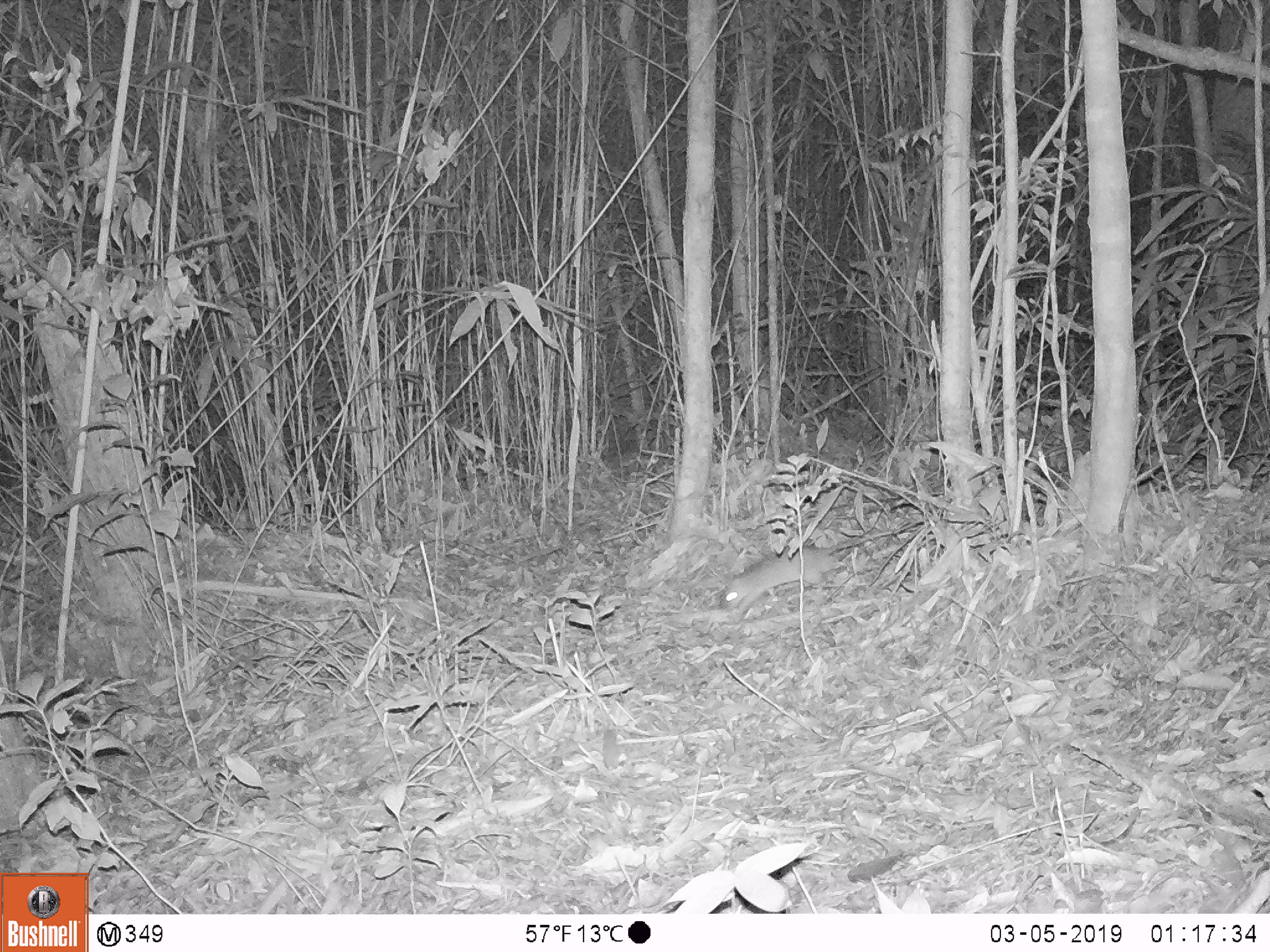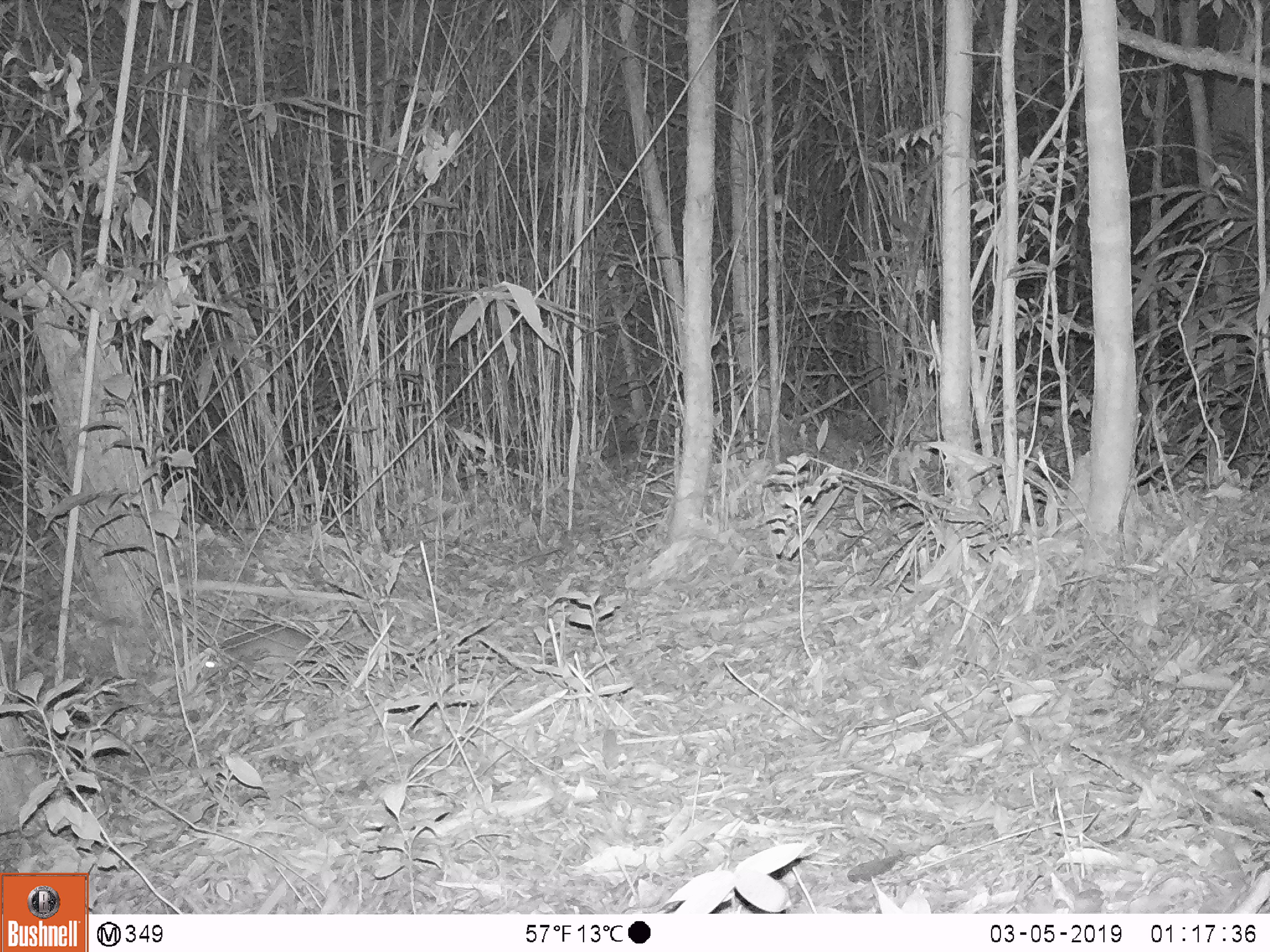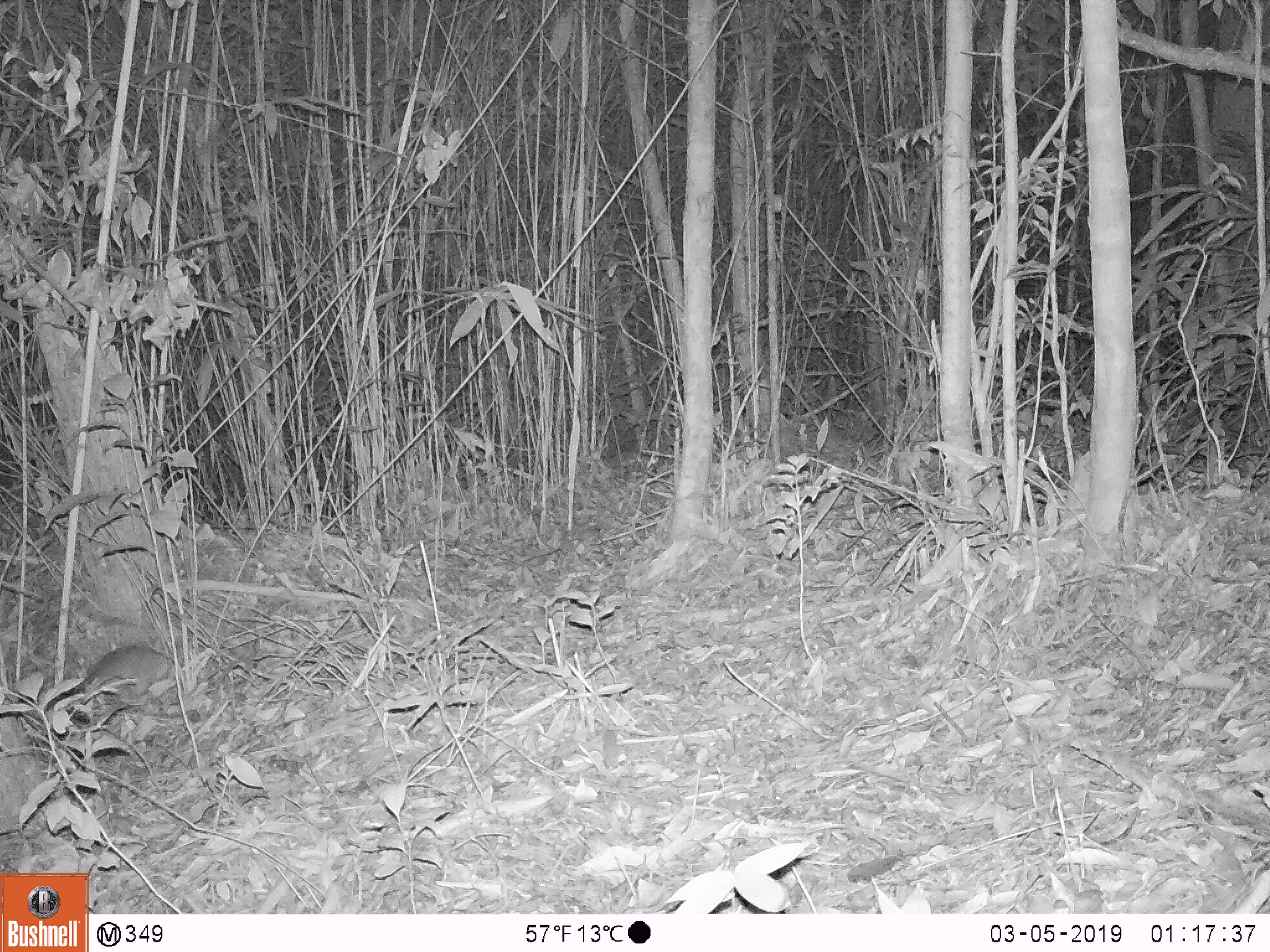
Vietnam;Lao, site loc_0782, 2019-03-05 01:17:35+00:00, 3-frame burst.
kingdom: Animalia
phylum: Chordata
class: Mammalia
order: Rodentia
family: Muridae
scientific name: Muridae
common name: old-world mice and rats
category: unidentified murid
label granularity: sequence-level